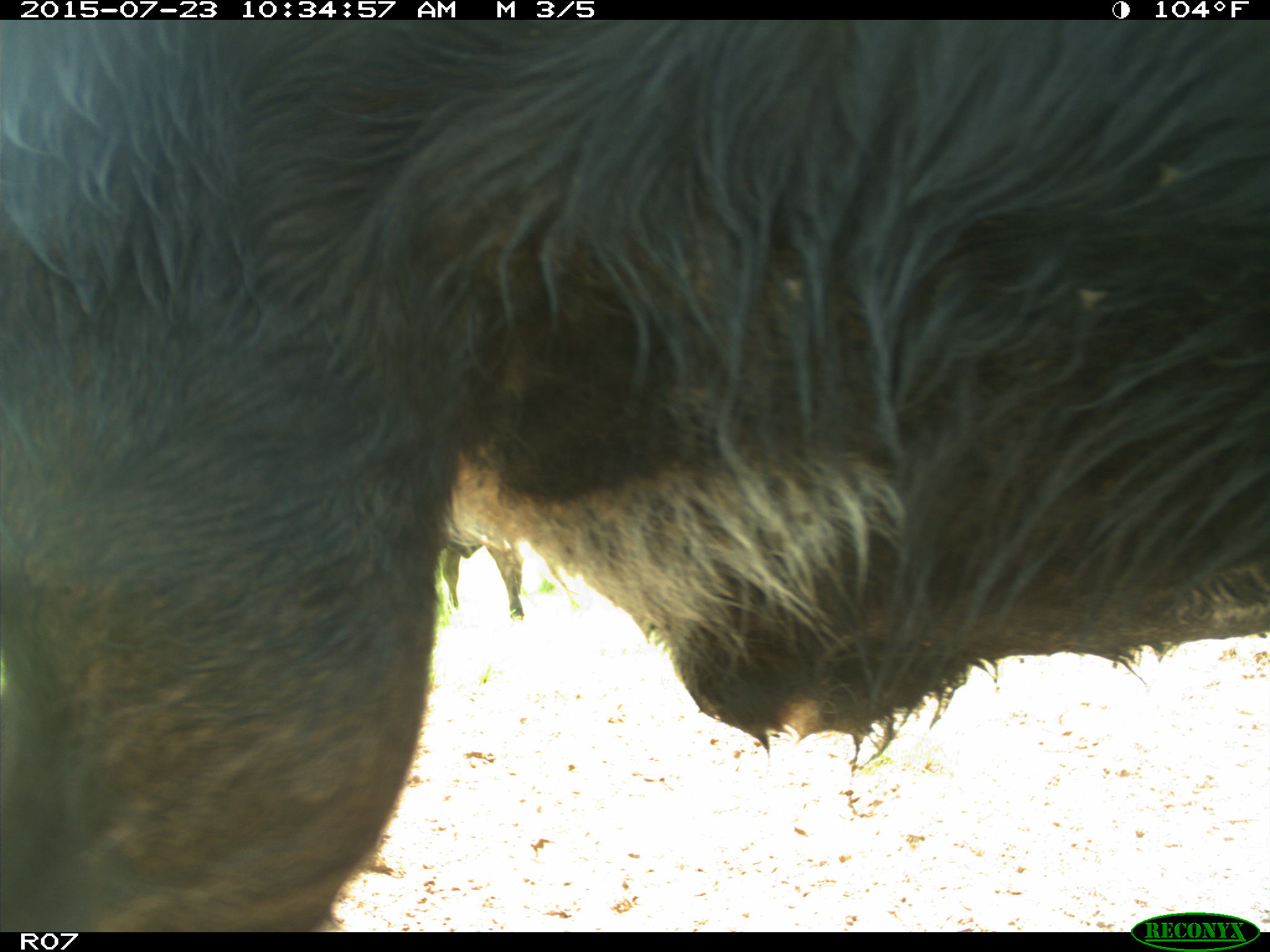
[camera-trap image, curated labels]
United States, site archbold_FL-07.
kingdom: Animalia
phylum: Chordata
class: Mammalia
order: Artiodactyla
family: Bovidae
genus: Bos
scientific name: Bos taurus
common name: domestic cow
Bos taurus (domestic cow).